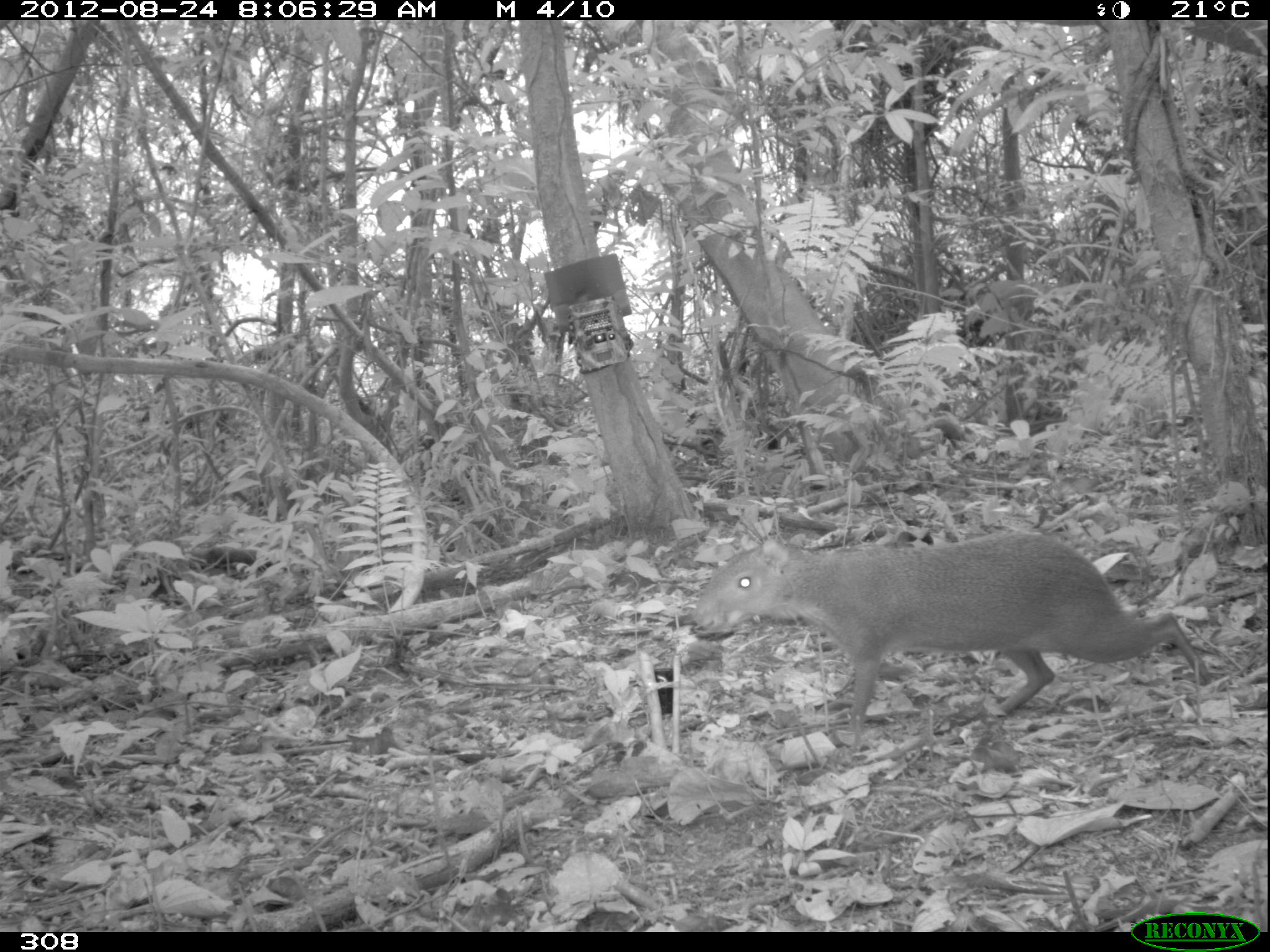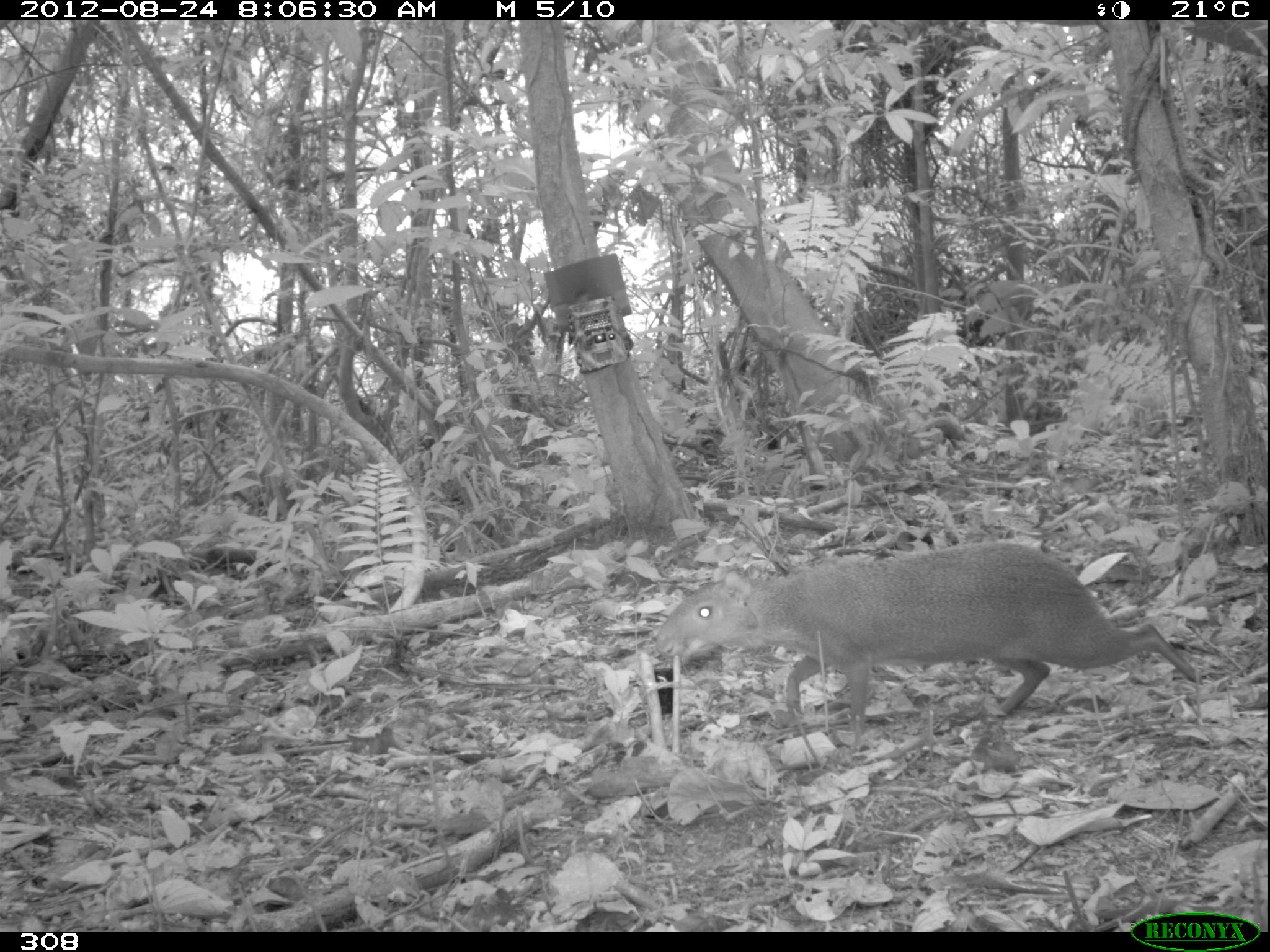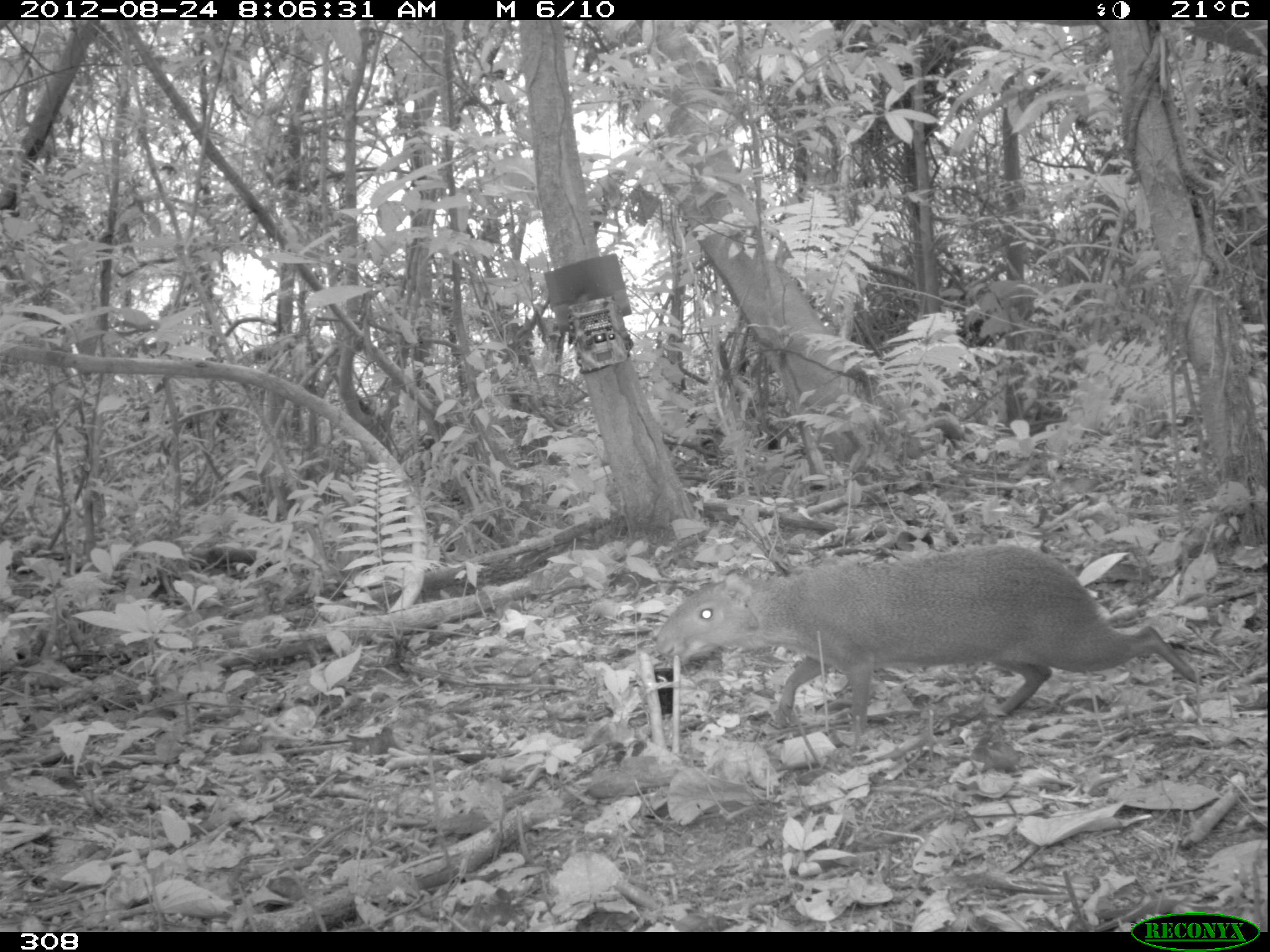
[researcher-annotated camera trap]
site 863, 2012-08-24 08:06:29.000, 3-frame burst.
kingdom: Animalia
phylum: Chordata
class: Mammalia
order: Rodentia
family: Dasyproctidae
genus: Dasyprocta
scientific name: Dasyprocta punctata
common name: central american agouti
Dasyprocta punctata (central american agouti).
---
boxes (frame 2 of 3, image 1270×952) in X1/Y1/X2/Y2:
dasyprocta punctata: 647/543/1204/738